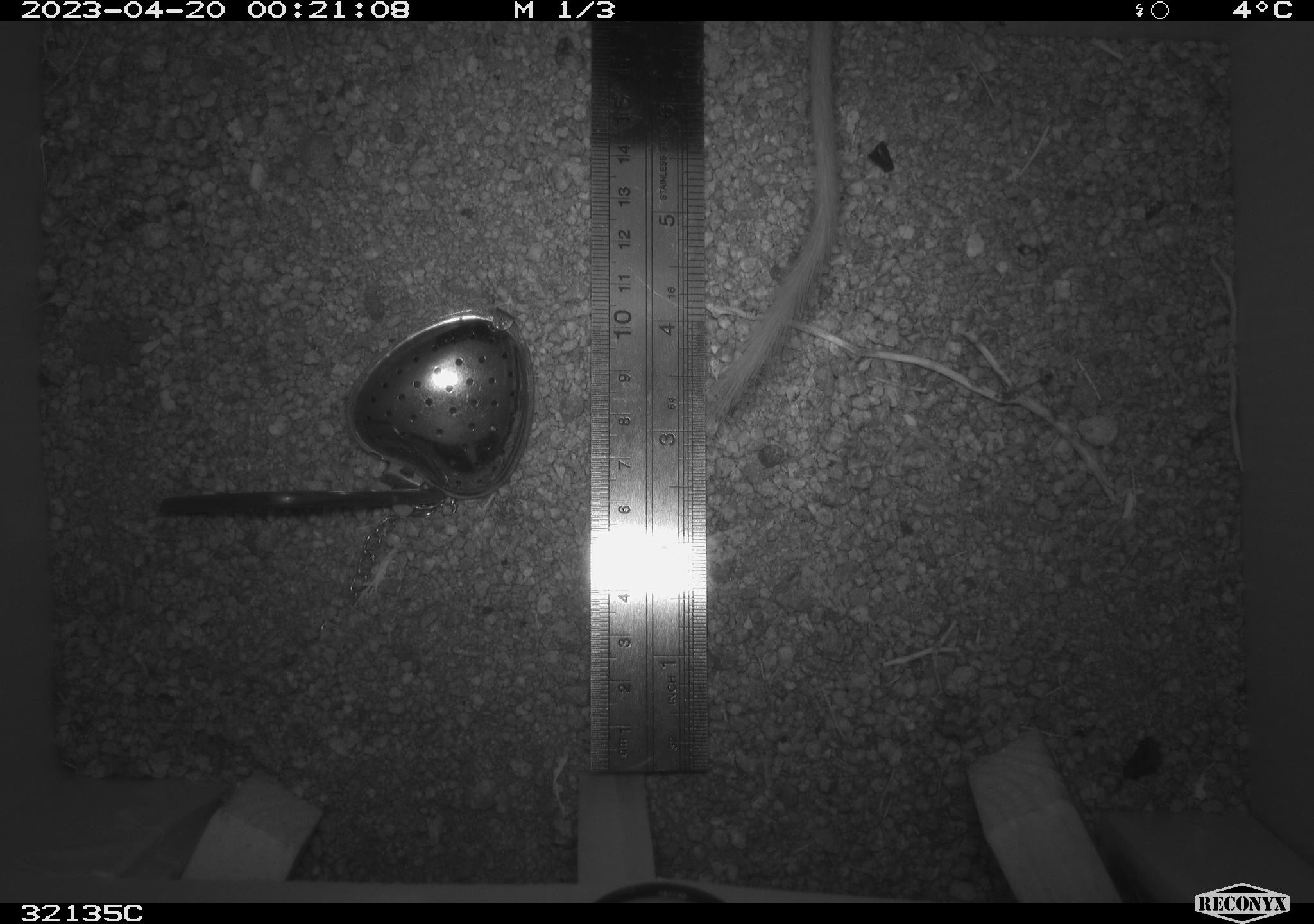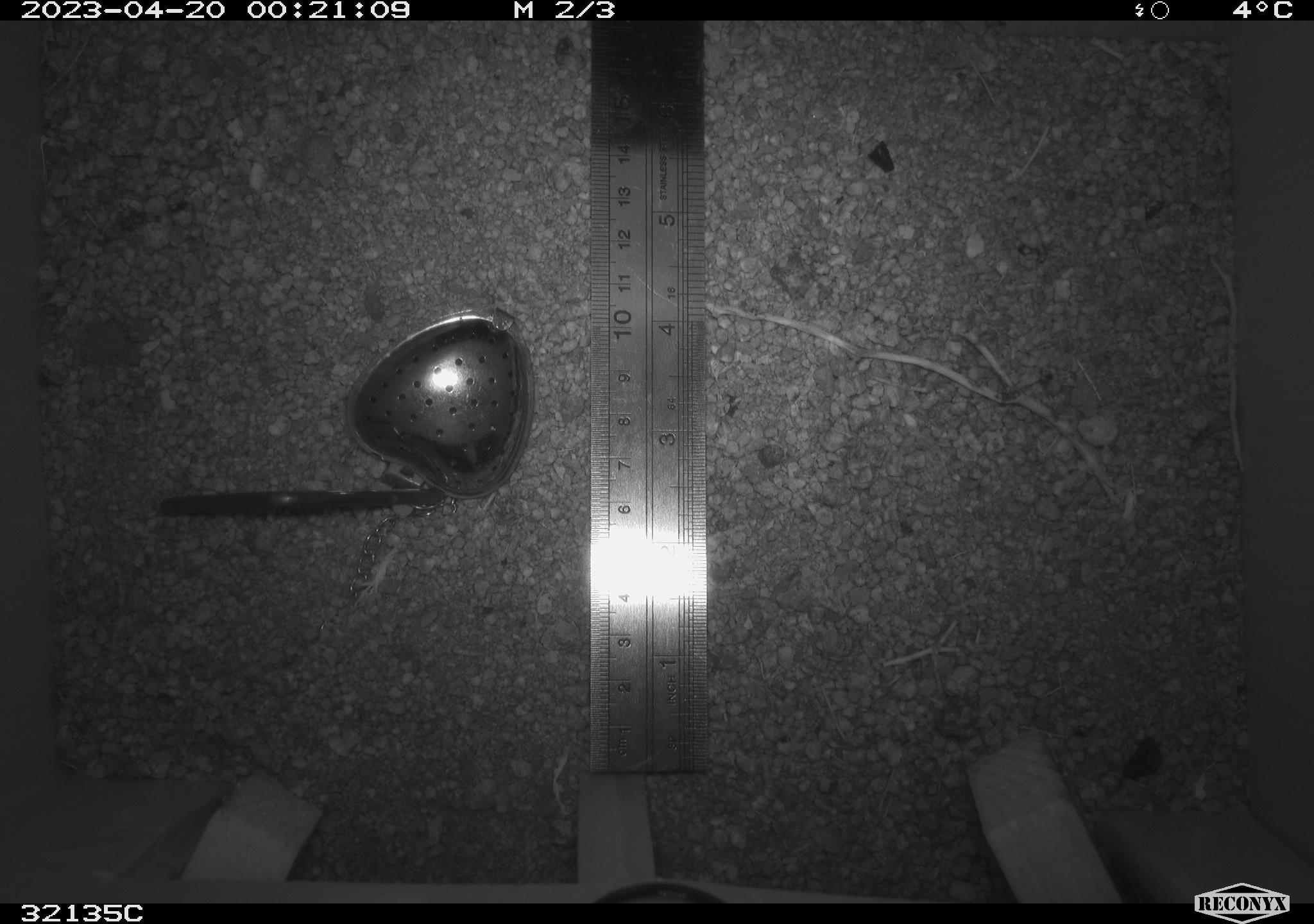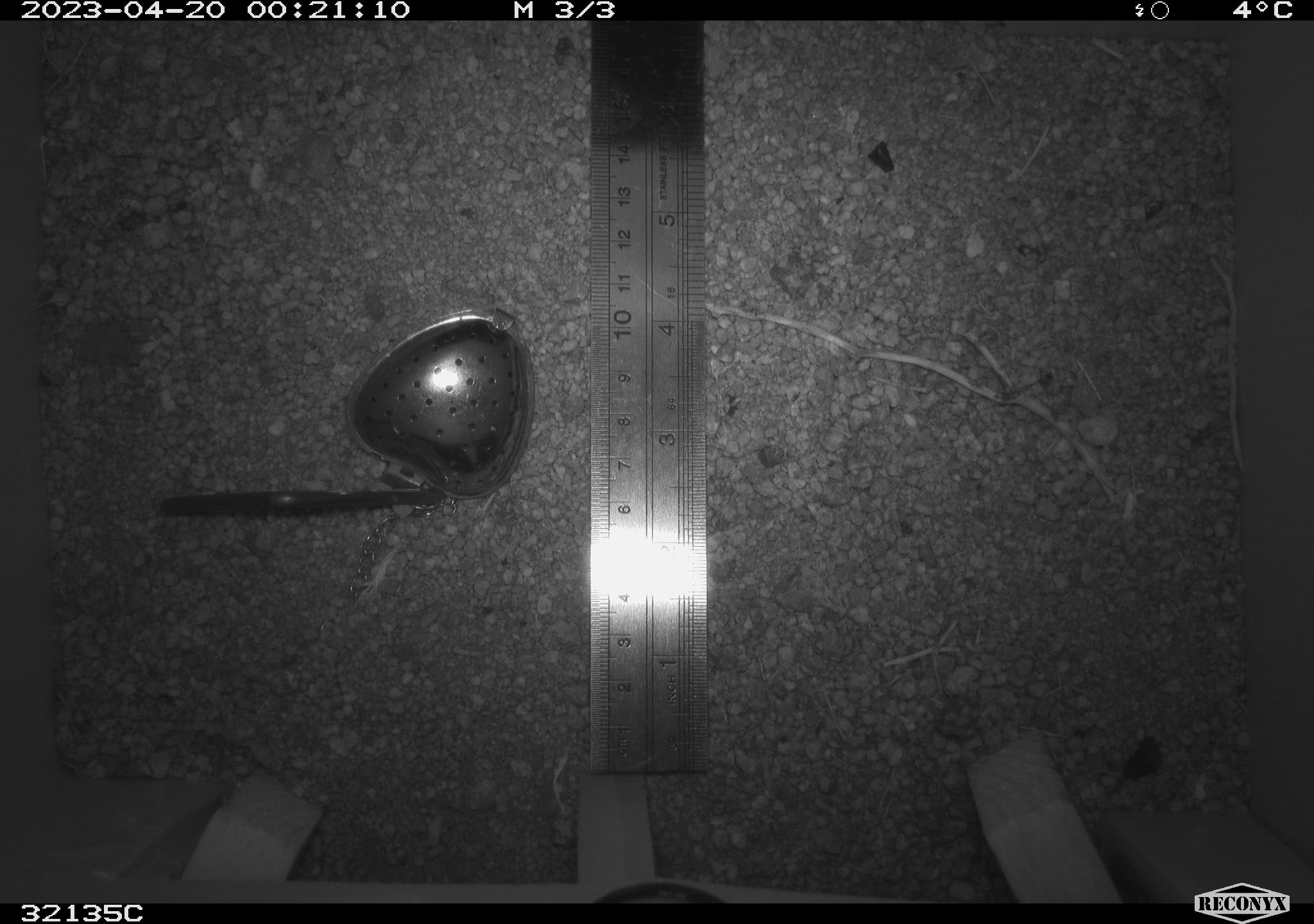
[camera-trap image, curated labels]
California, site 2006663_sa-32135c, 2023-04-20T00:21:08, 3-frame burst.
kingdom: Animalia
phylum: Chordata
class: Mammalia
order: Rodentia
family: Heteromyidae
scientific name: Heteromyidae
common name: kangaroo rats and pocket mice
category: heteromyidae family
Heteromyidae family (kangaroo rats and pocket mice) (Heteromyidae).